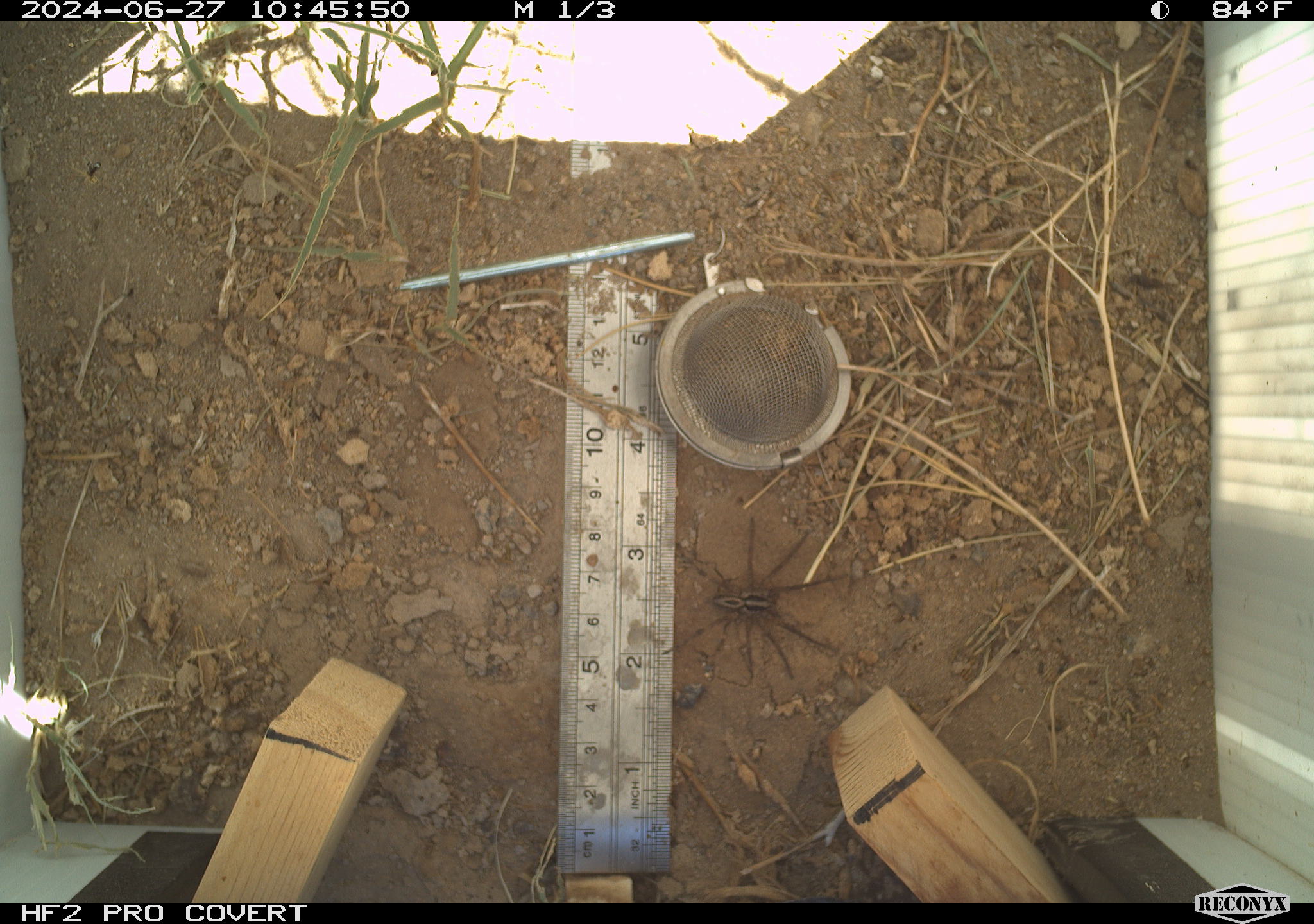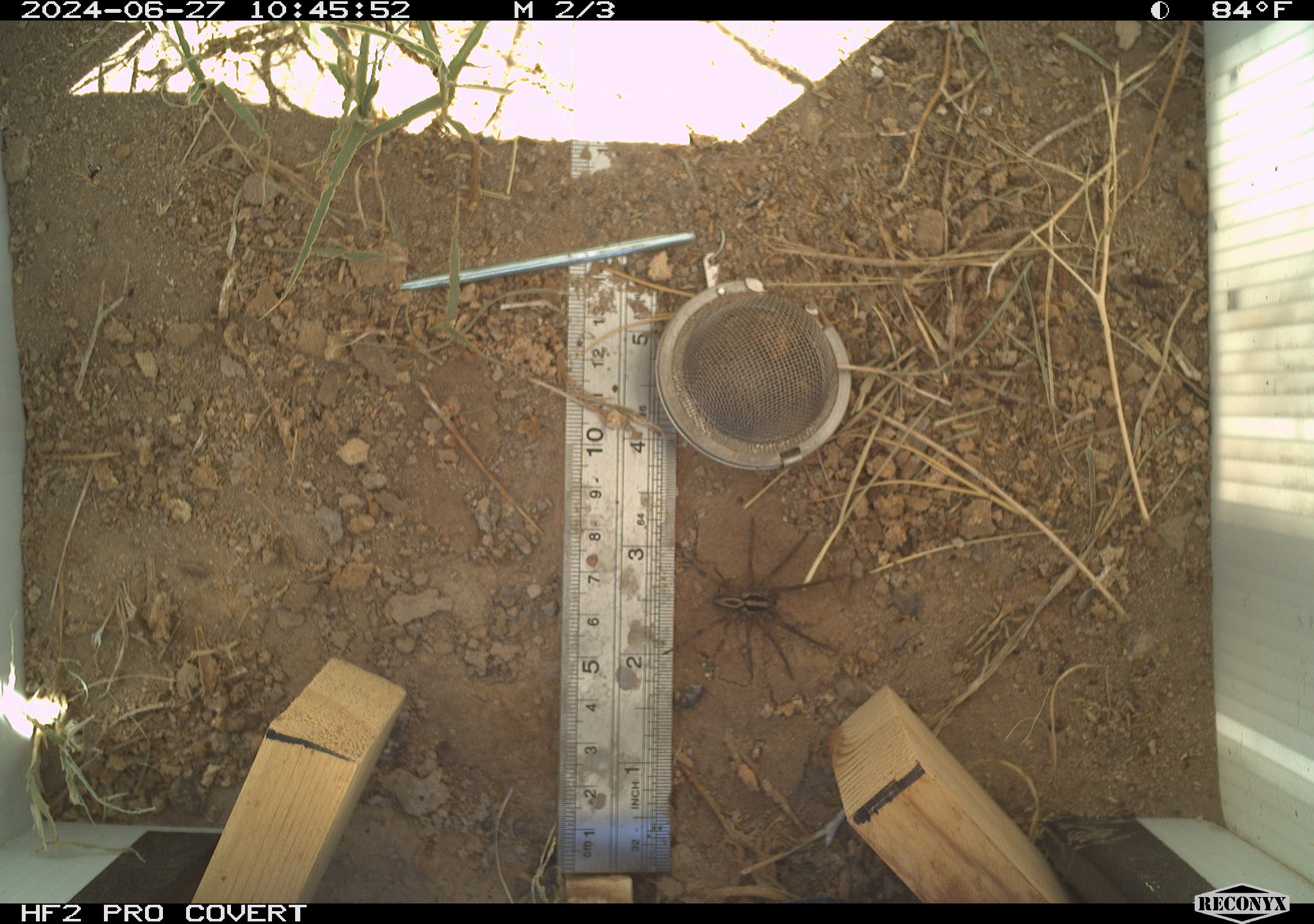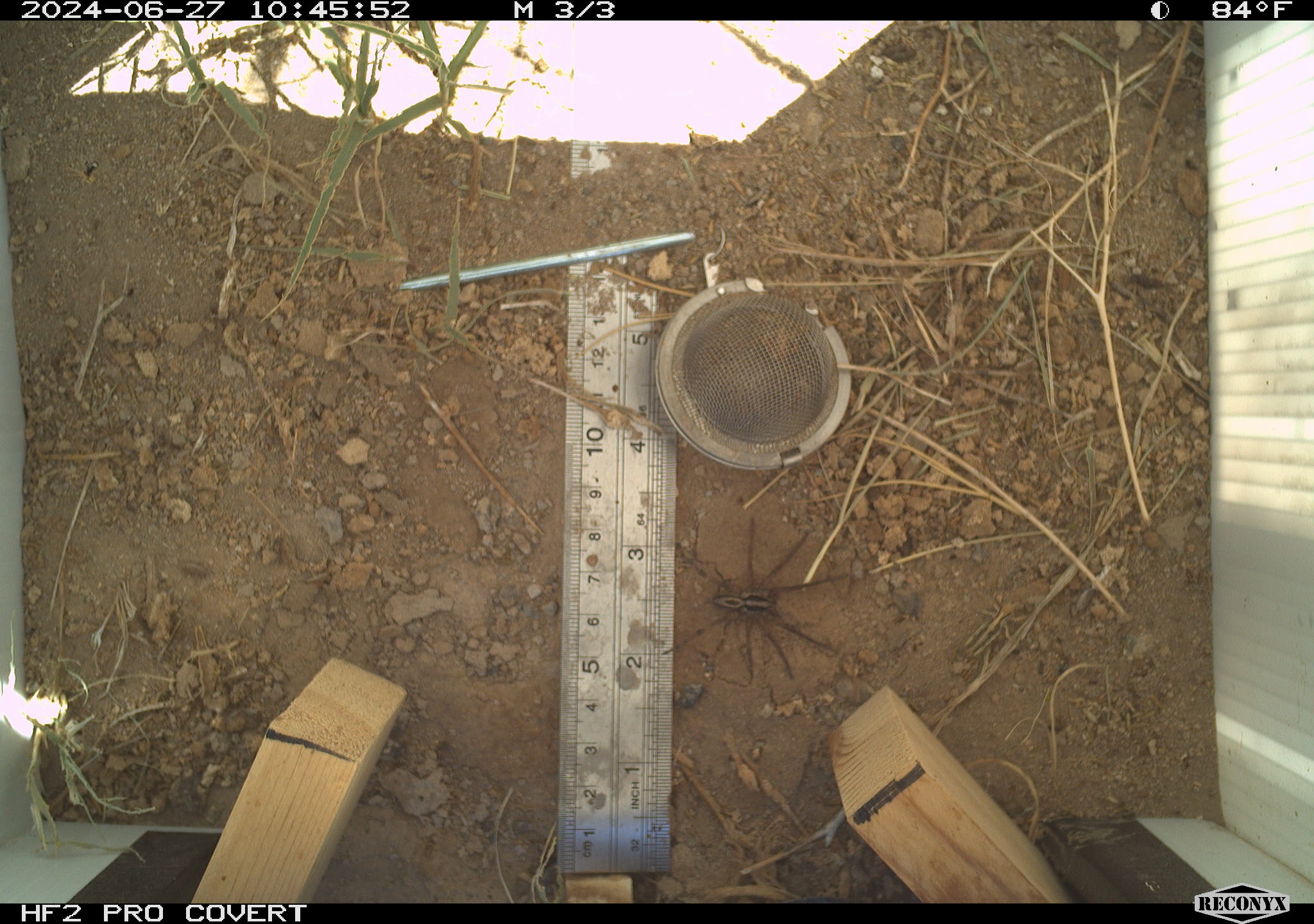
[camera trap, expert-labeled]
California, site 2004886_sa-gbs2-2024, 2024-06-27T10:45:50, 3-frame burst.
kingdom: Animalia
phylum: Arthropoda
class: Arachnida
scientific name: Arachnida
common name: arachnids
Arachnids (Arachnida).